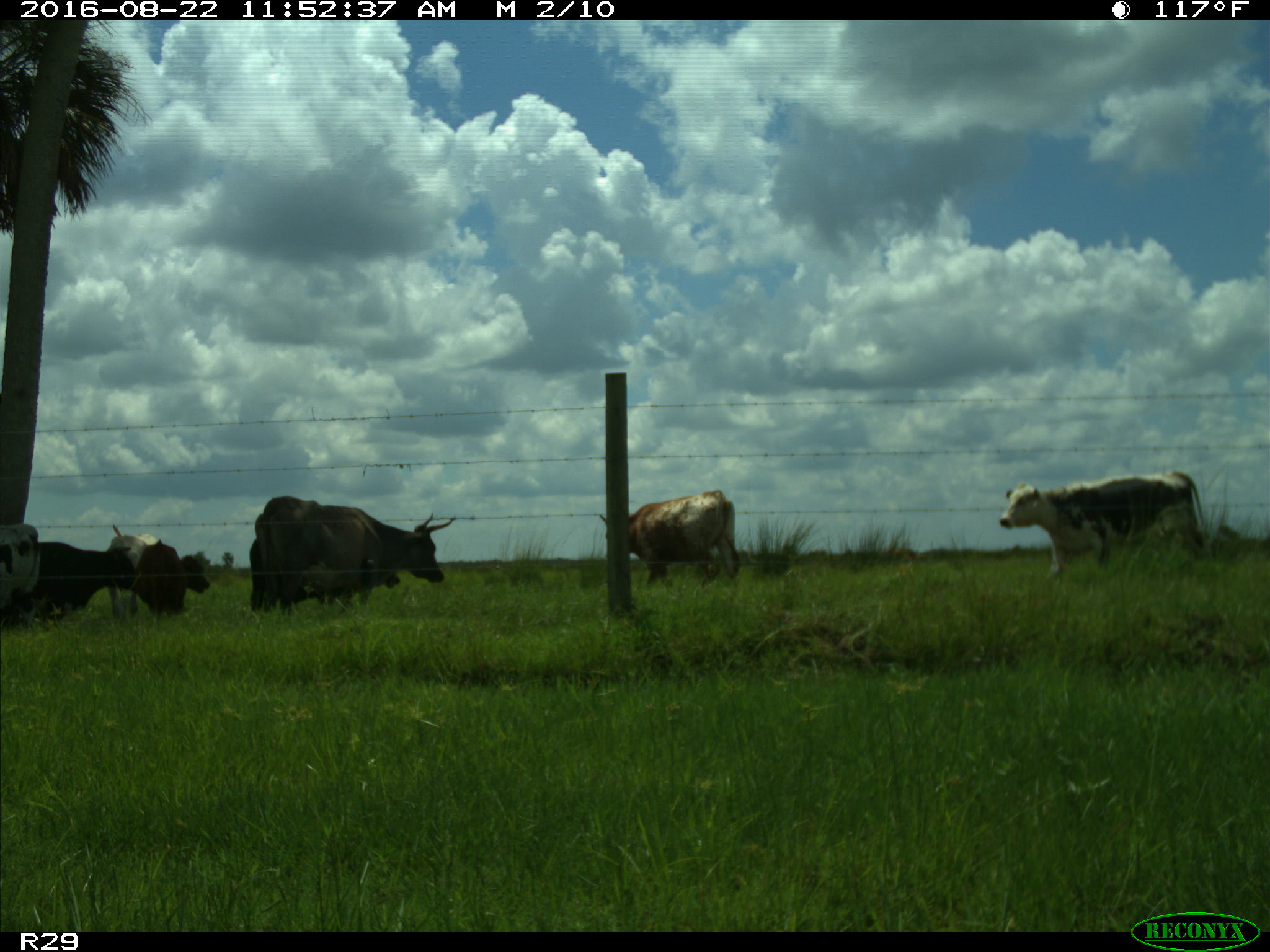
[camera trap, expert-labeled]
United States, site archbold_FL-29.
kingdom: Animalia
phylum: Chordata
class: Mammalia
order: Artiodactyla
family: Bovidae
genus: Bos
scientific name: Bos taurus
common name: domestic cow